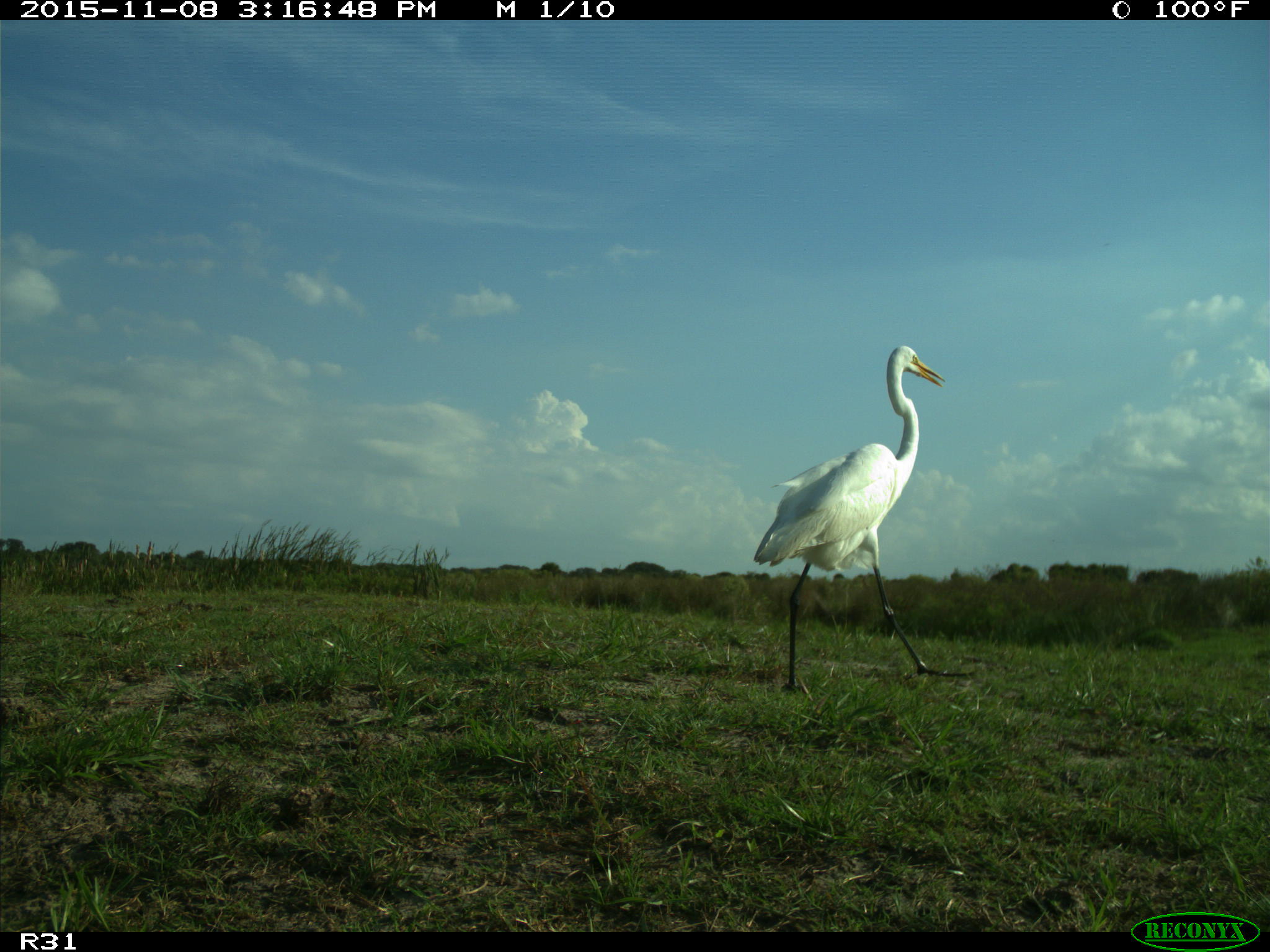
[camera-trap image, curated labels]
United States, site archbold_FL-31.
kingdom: Animalia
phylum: Chordata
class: Aves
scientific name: Aves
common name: birds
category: unidentified bird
Unidentified bird (birds) (Aves).